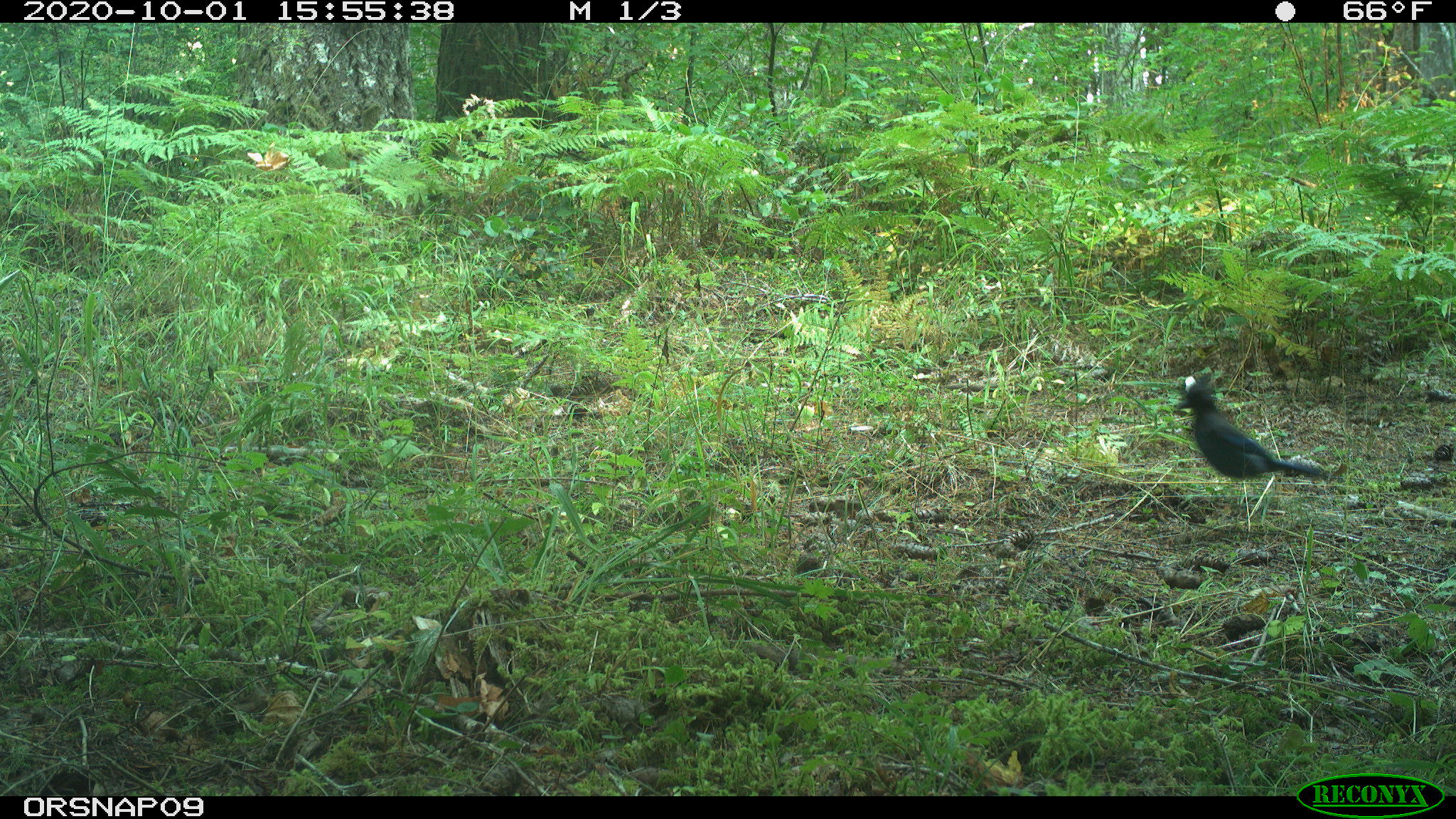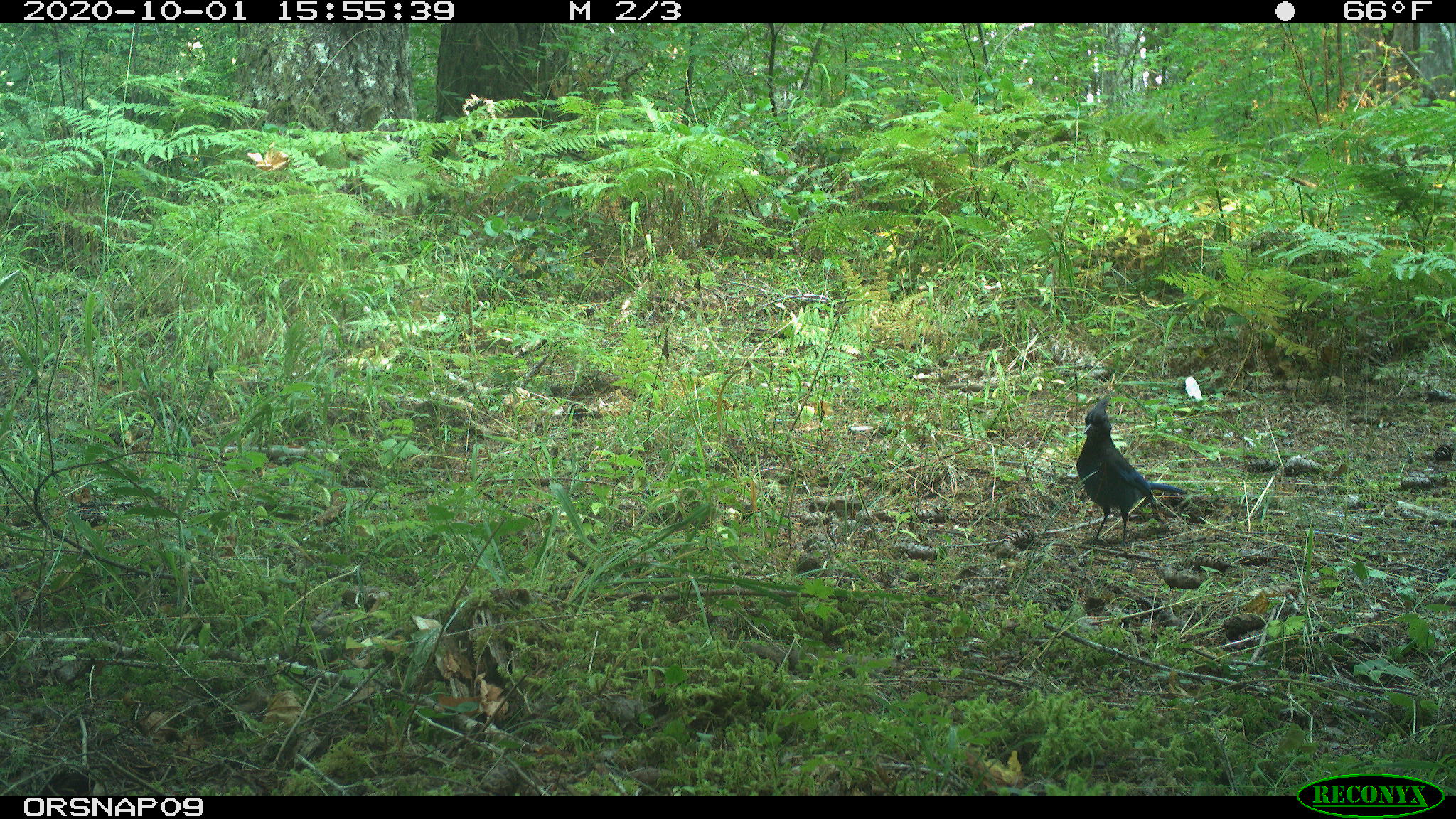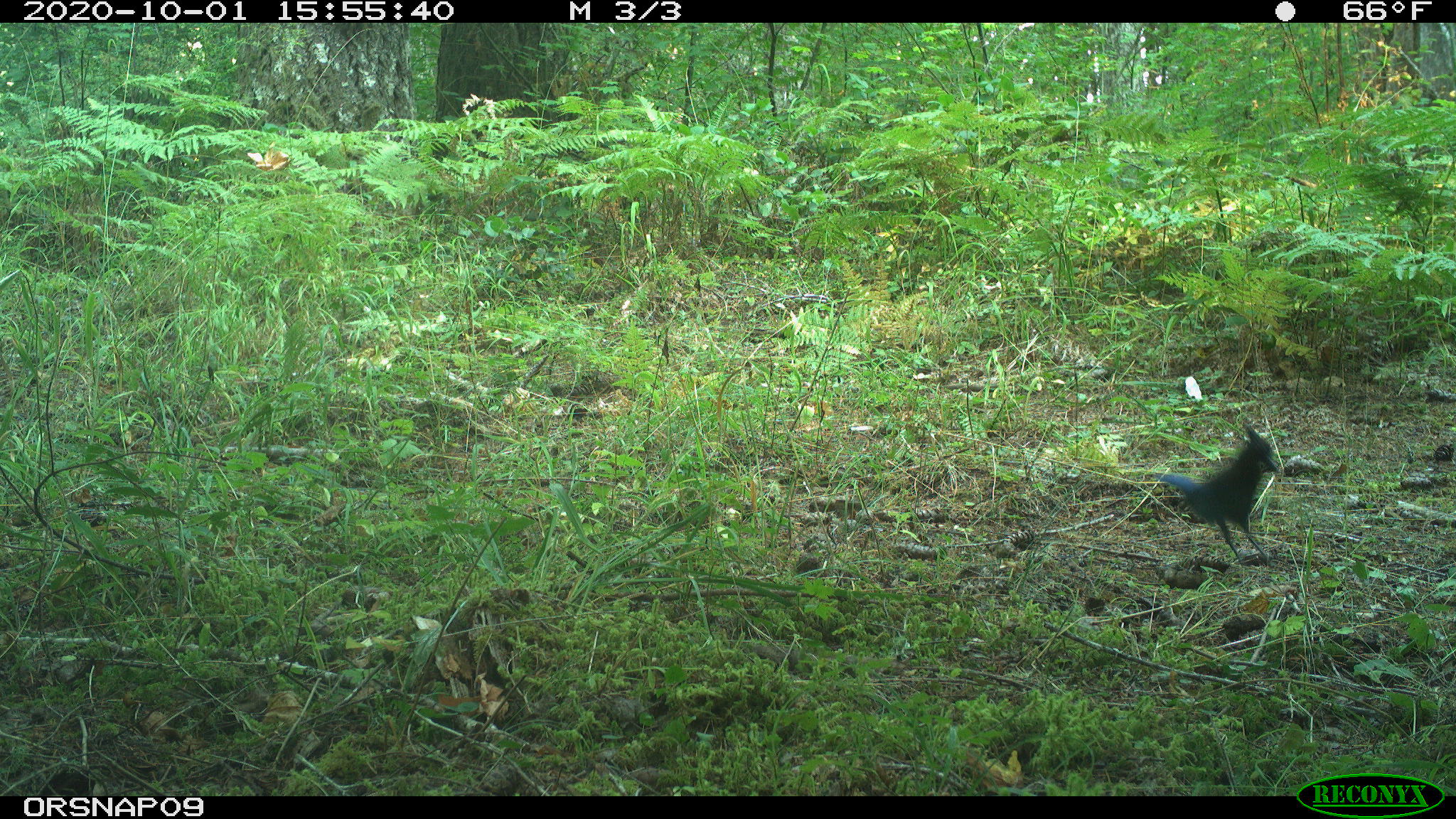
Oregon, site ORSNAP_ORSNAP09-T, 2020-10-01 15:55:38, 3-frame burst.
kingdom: Animalia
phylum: Chordata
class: Aves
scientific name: Aves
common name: bird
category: other bird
Other bird (bird) (Aves).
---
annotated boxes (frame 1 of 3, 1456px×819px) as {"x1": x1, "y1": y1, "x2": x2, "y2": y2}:
other bird: {"x1": 1140, "y1": 362, "x2": 1346, "y2": 518}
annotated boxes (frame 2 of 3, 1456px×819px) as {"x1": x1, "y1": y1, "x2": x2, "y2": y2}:
other bird: {"x1": 1042, "y1": 395, "x2": 1212, "y2": 542}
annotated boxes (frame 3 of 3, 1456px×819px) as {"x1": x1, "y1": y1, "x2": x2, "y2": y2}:
other bird: {"x1": 1143, "y1": 414, "x2": 1295, "y2": 577}